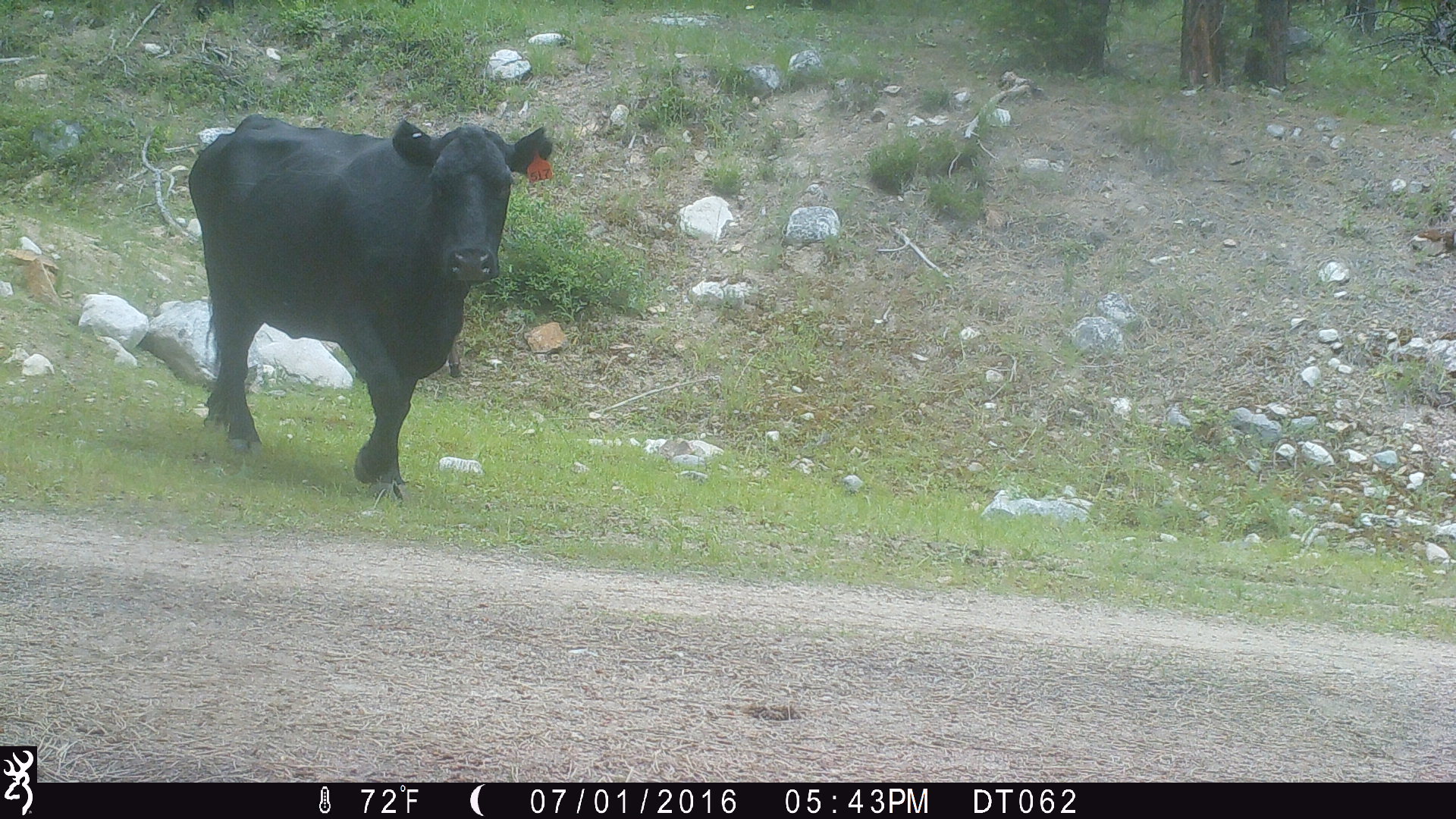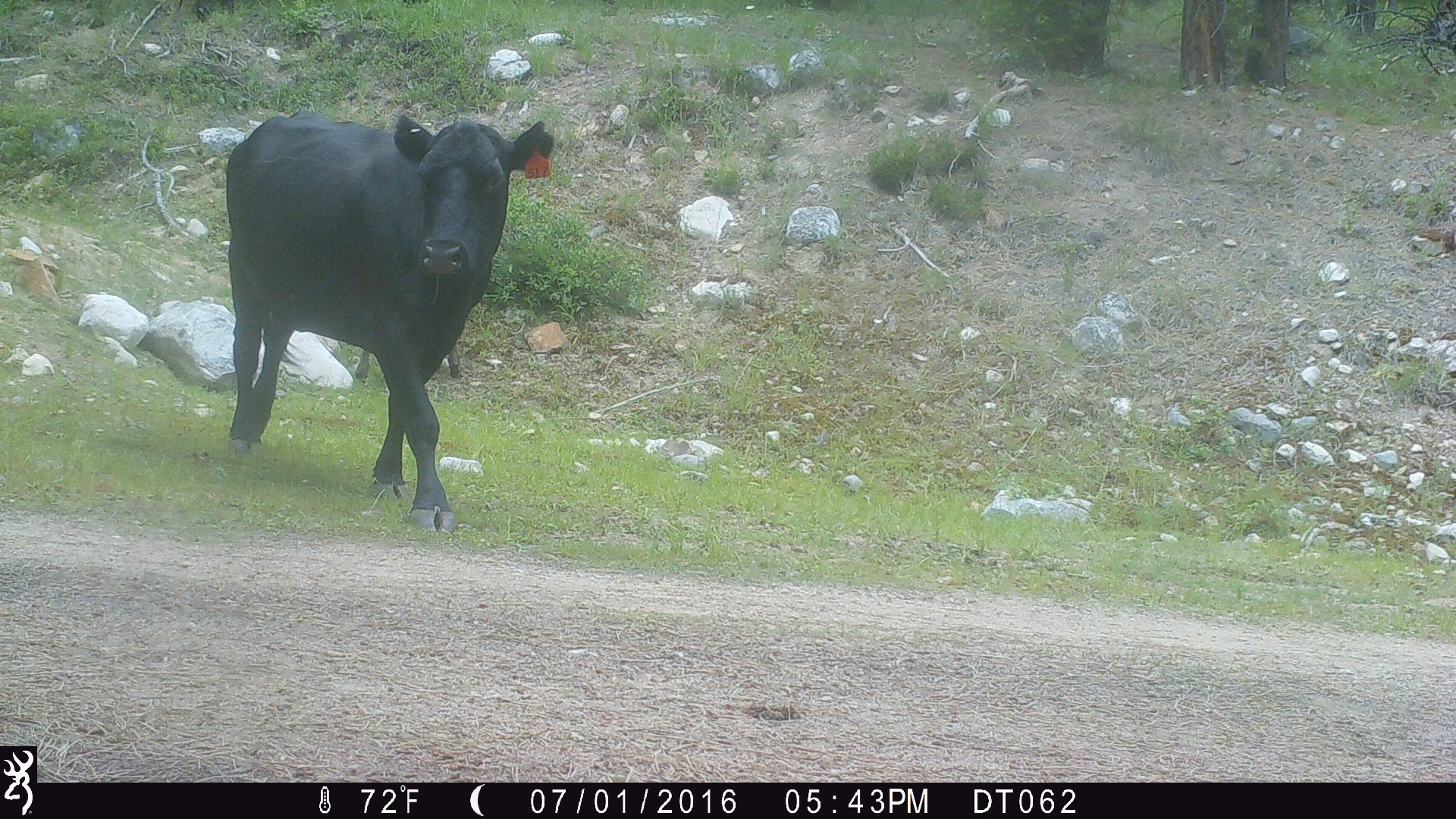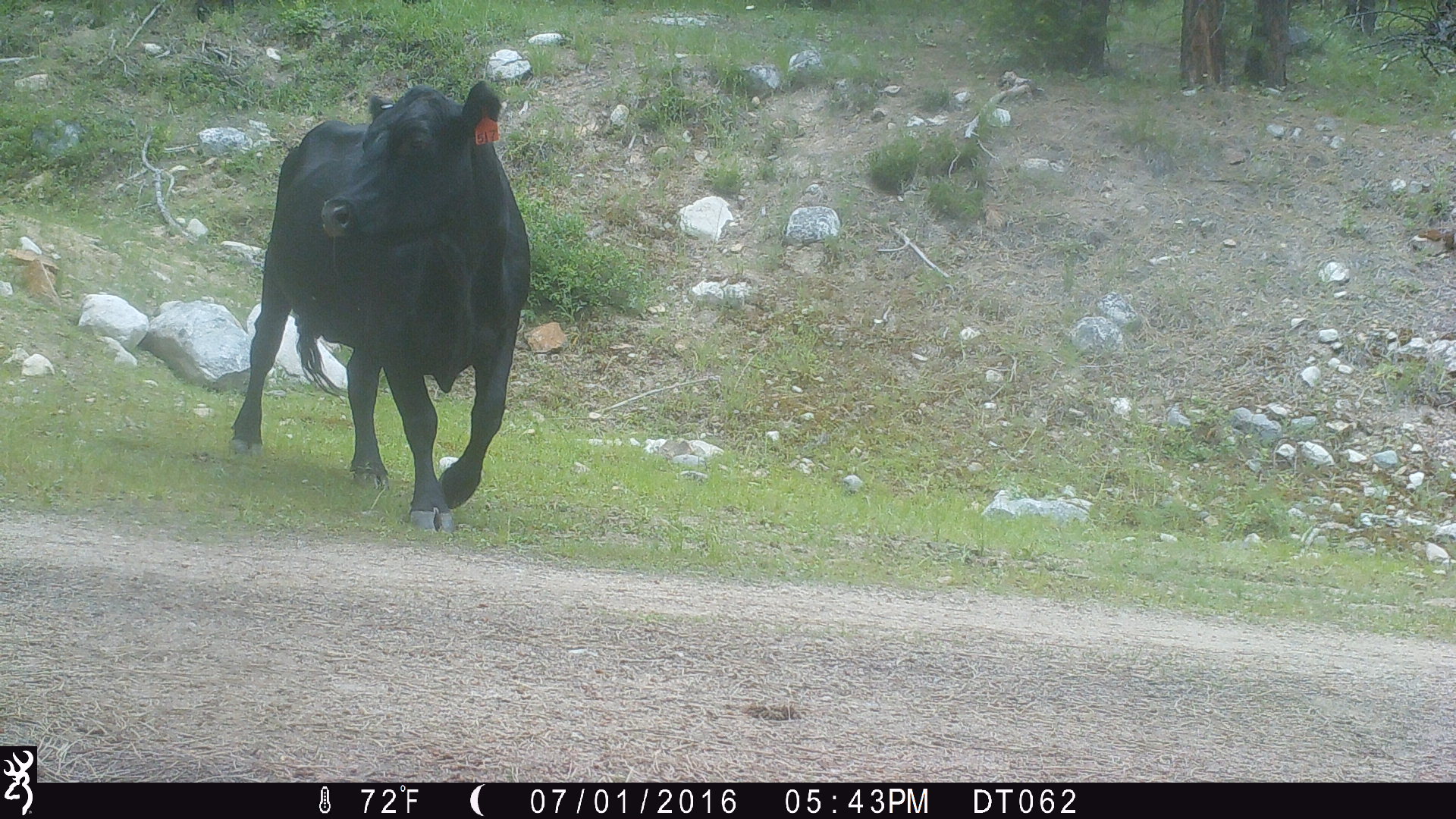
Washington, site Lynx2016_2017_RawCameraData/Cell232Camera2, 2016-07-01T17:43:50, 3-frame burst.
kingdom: Animalia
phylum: Chordata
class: Mammalia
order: Artiodactyla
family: Bovidae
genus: Bos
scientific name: Bos taurus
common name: domestic cattle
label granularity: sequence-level